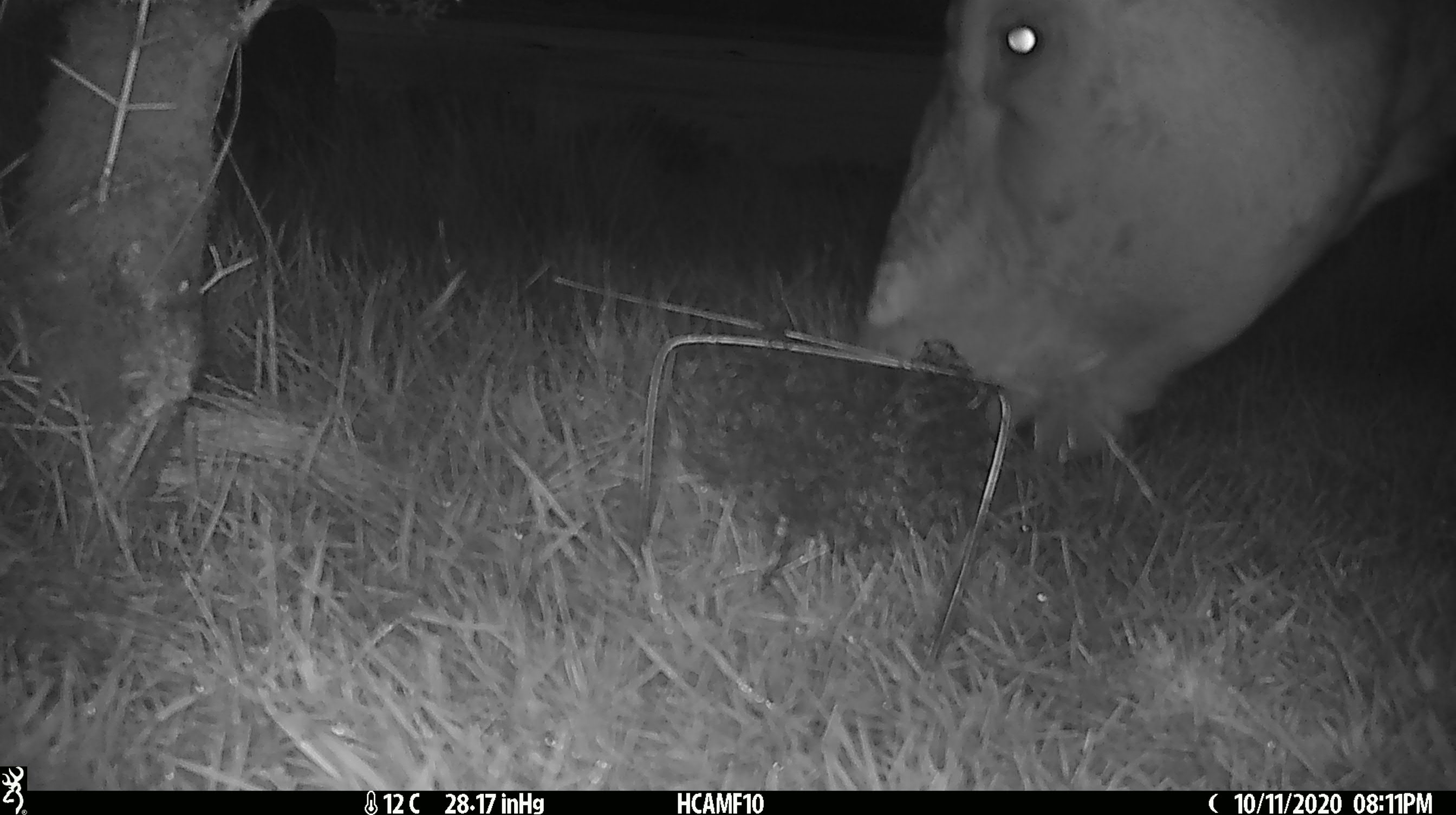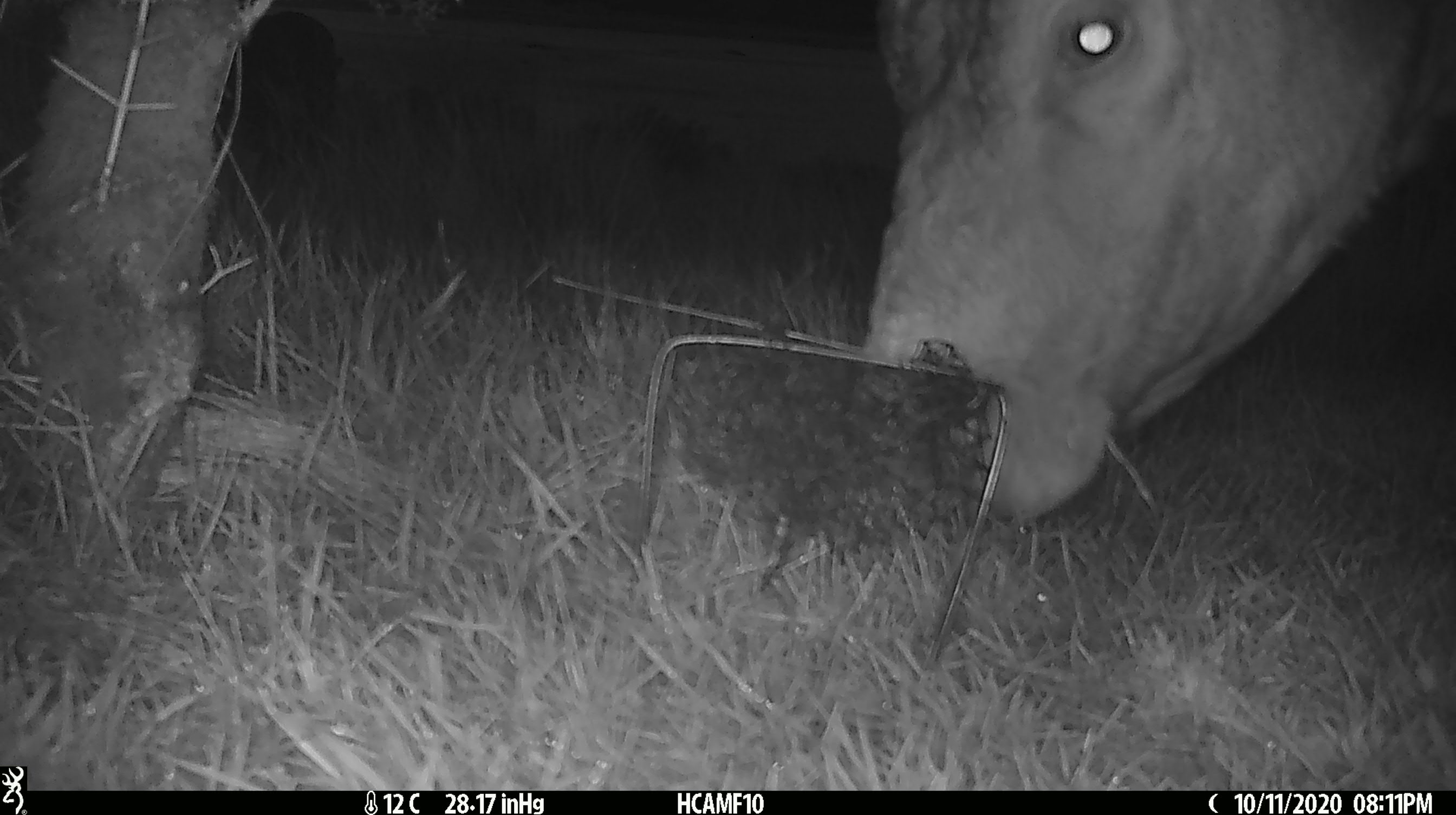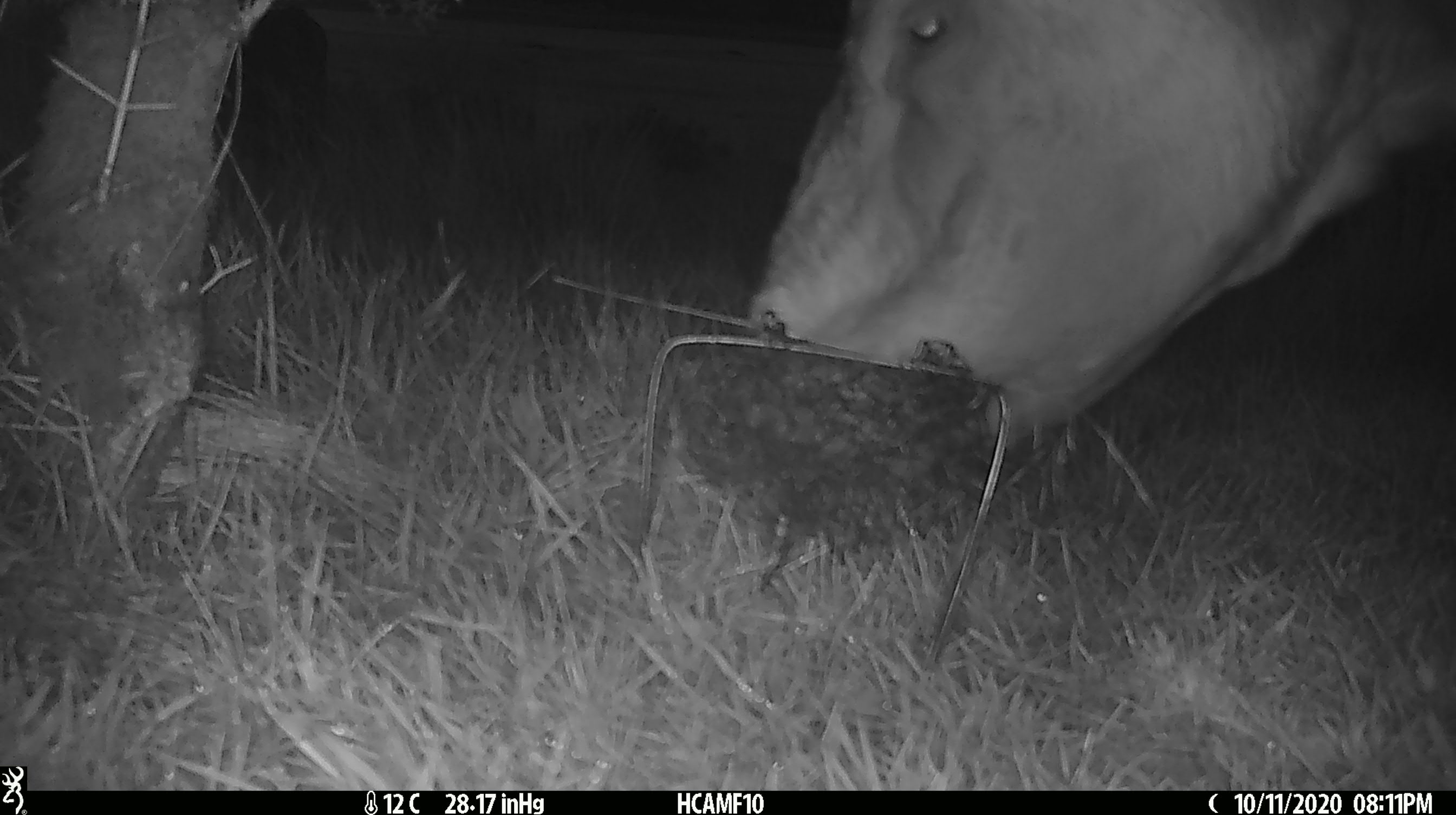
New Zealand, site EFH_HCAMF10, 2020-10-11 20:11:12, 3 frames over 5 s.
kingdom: Animalia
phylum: Chordata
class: Mammalia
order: Artiodactyla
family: Bovidae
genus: Bos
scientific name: Bos taurus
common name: domestic cow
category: cow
Cow (domestic cow) (Bos taurus).